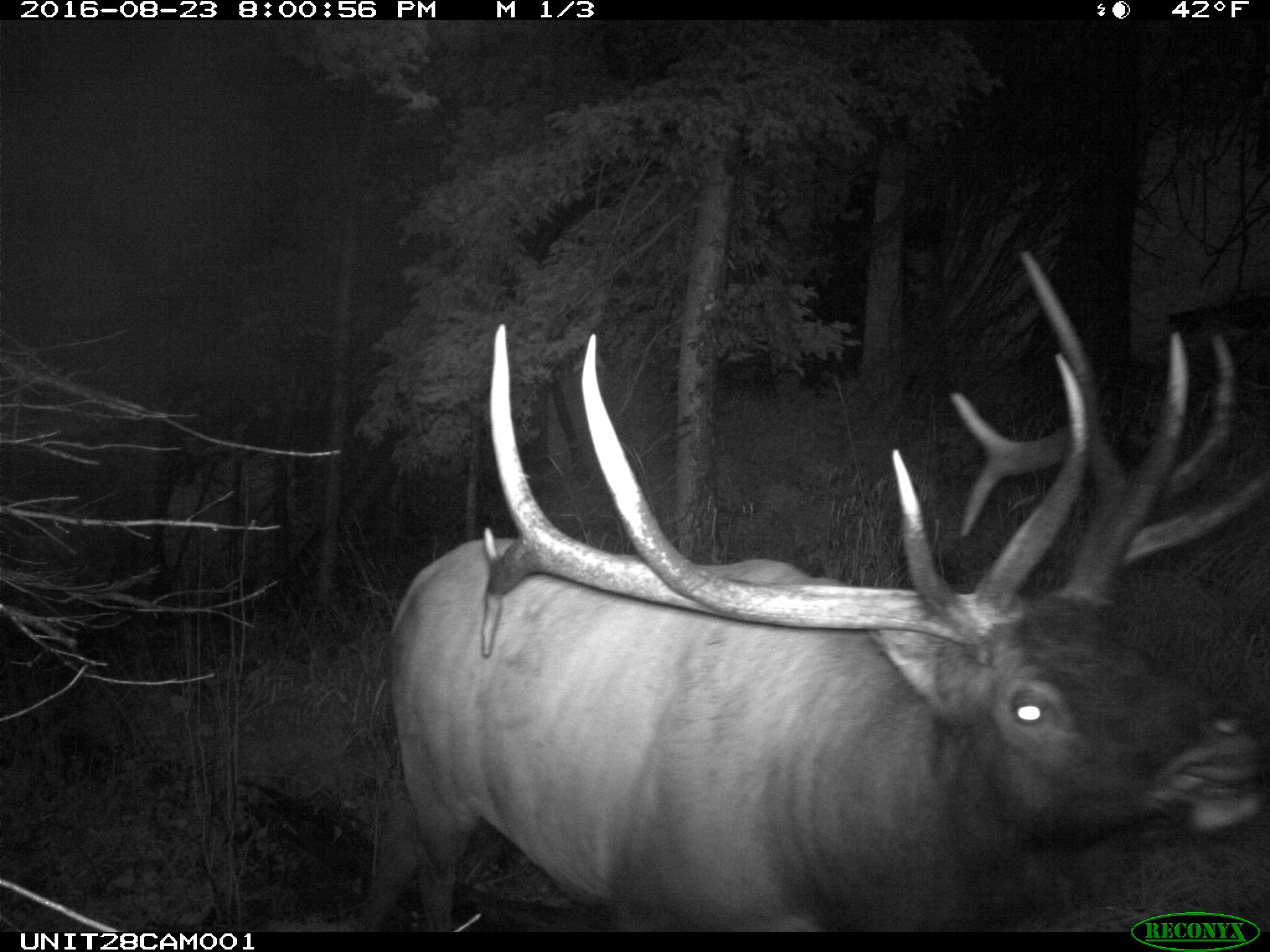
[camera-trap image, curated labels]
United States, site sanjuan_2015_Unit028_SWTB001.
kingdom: Animalia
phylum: Chordata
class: Mammalia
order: Artiodactyla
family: Cervidae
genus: Cervus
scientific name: Cervus elaphus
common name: red deer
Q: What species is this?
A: Cervus elaphus (red deer).